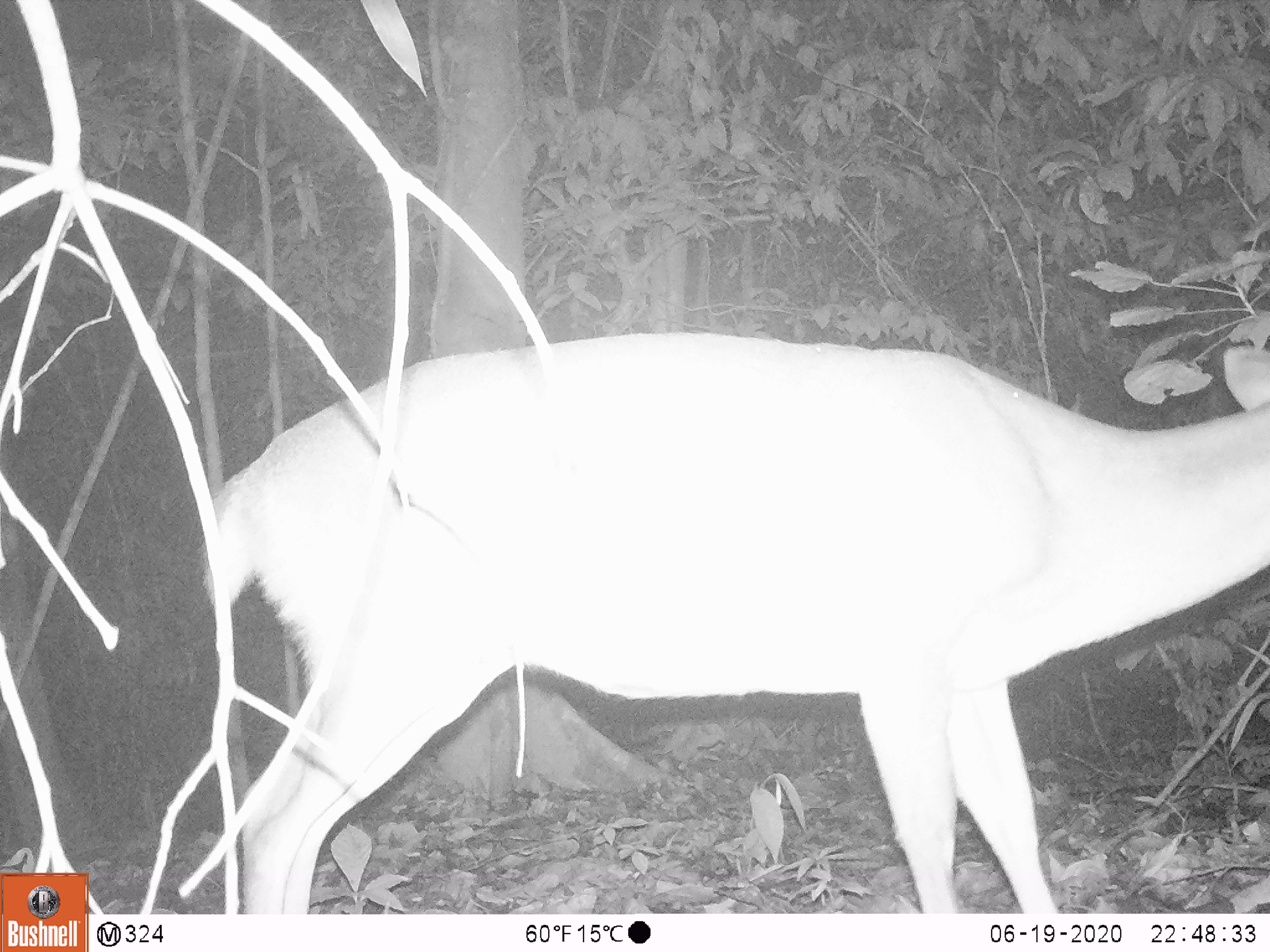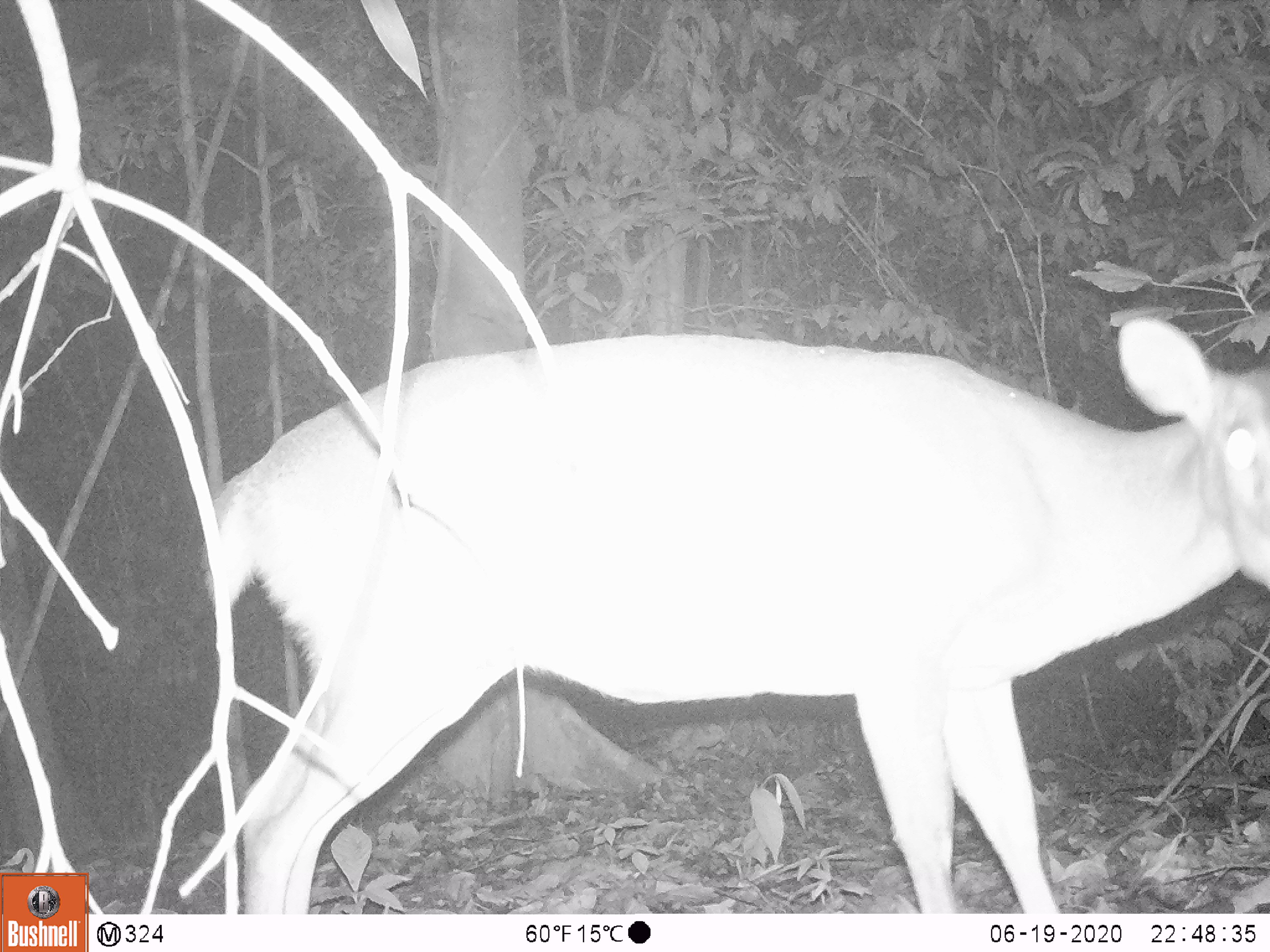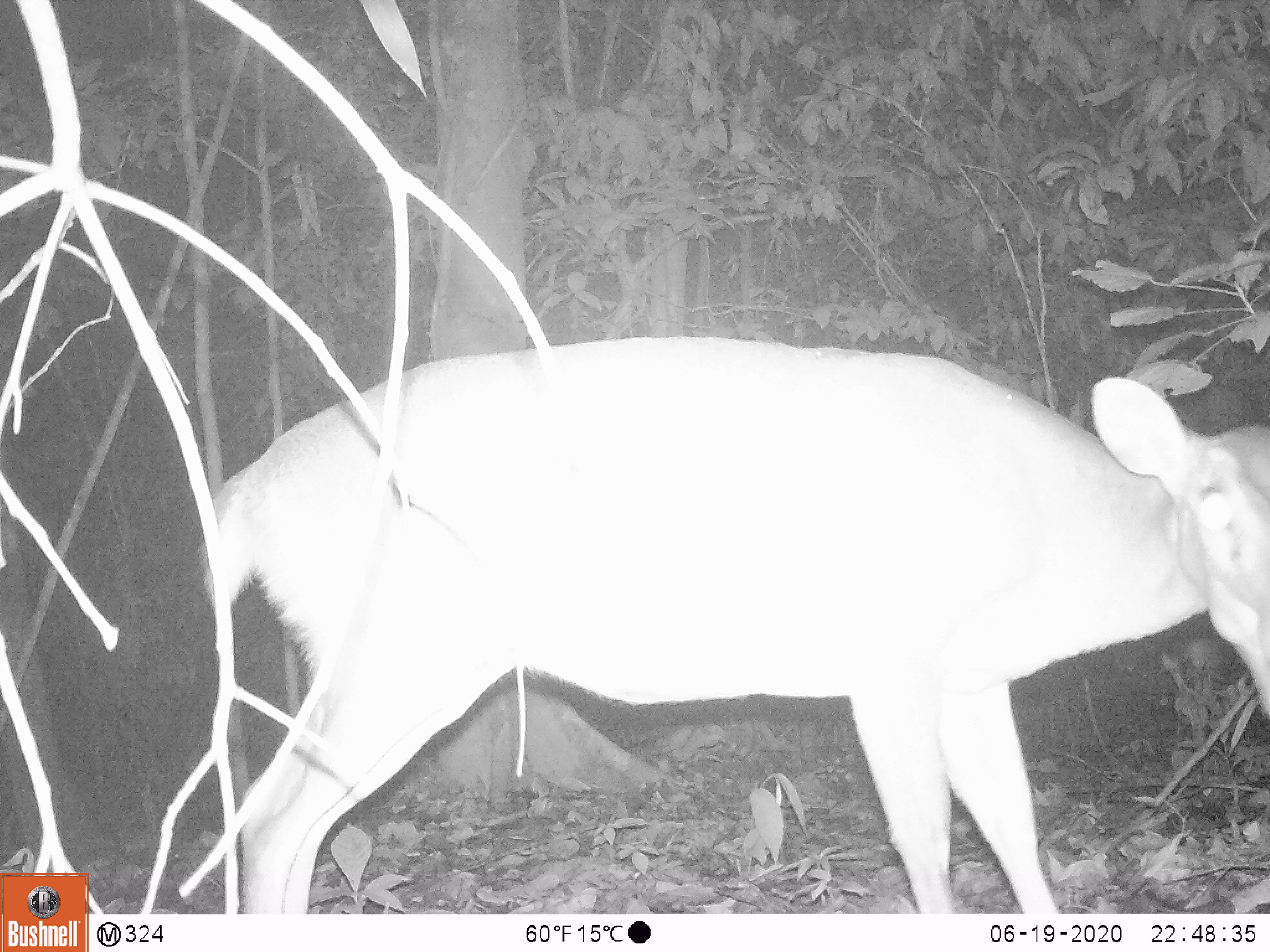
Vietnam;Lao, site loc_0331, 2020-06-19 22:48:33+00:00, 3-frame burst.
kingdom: Animalia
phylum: Chordata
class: Mammalia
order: Artiodactyla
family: Cervidae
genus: Muntiacus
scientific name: Muntiacus vuquangensis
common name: large-antlered muntjac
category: large antlered muntjac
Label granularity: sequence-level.